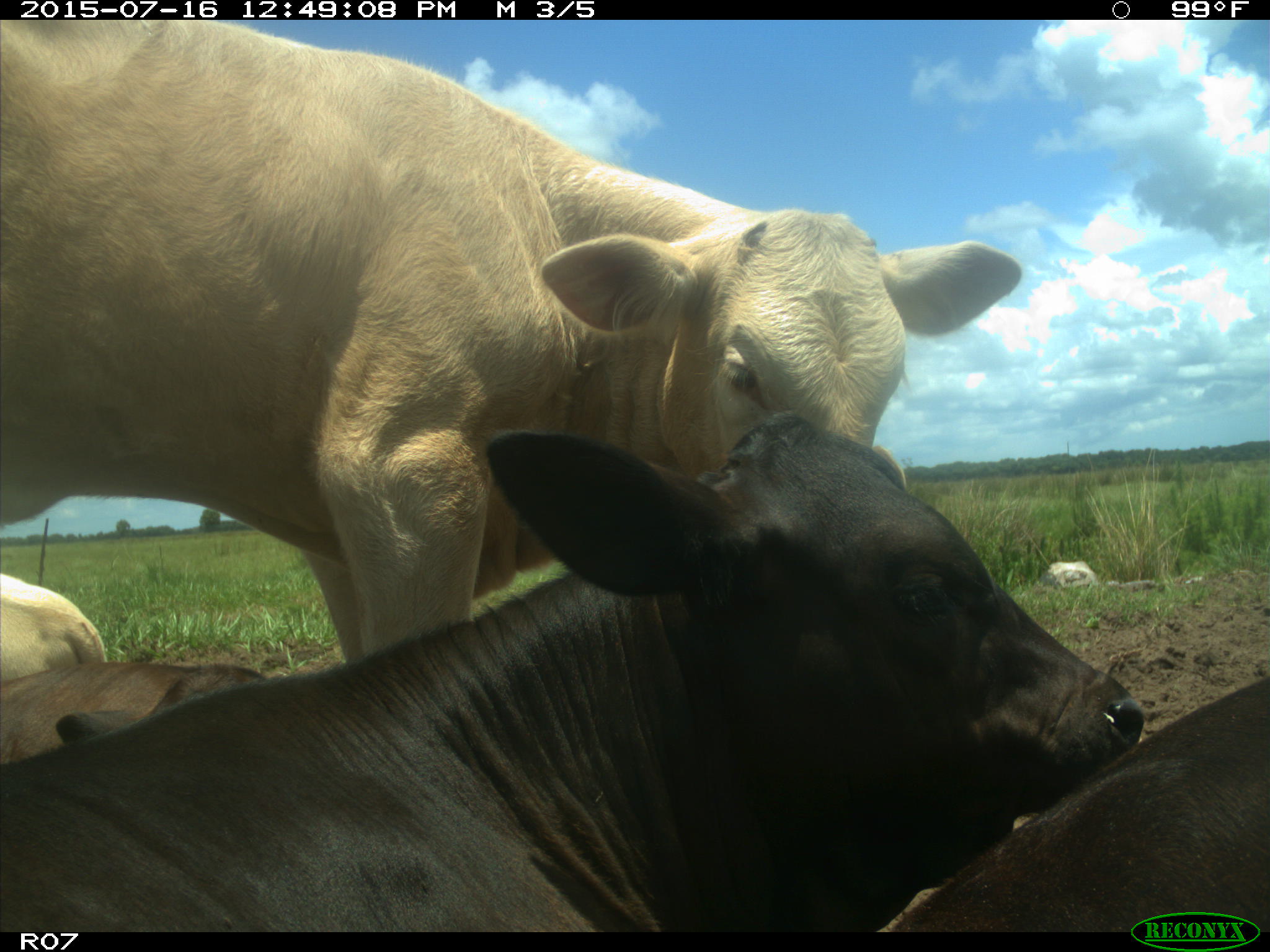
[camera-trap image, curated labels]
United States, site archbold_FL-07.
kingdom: Animalia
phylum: Chordata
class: Mammalia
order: Artiodactyla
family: Bovidae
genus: Bos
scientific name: Bos taurus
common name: domestic cow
Bos taurus (domestic cow).